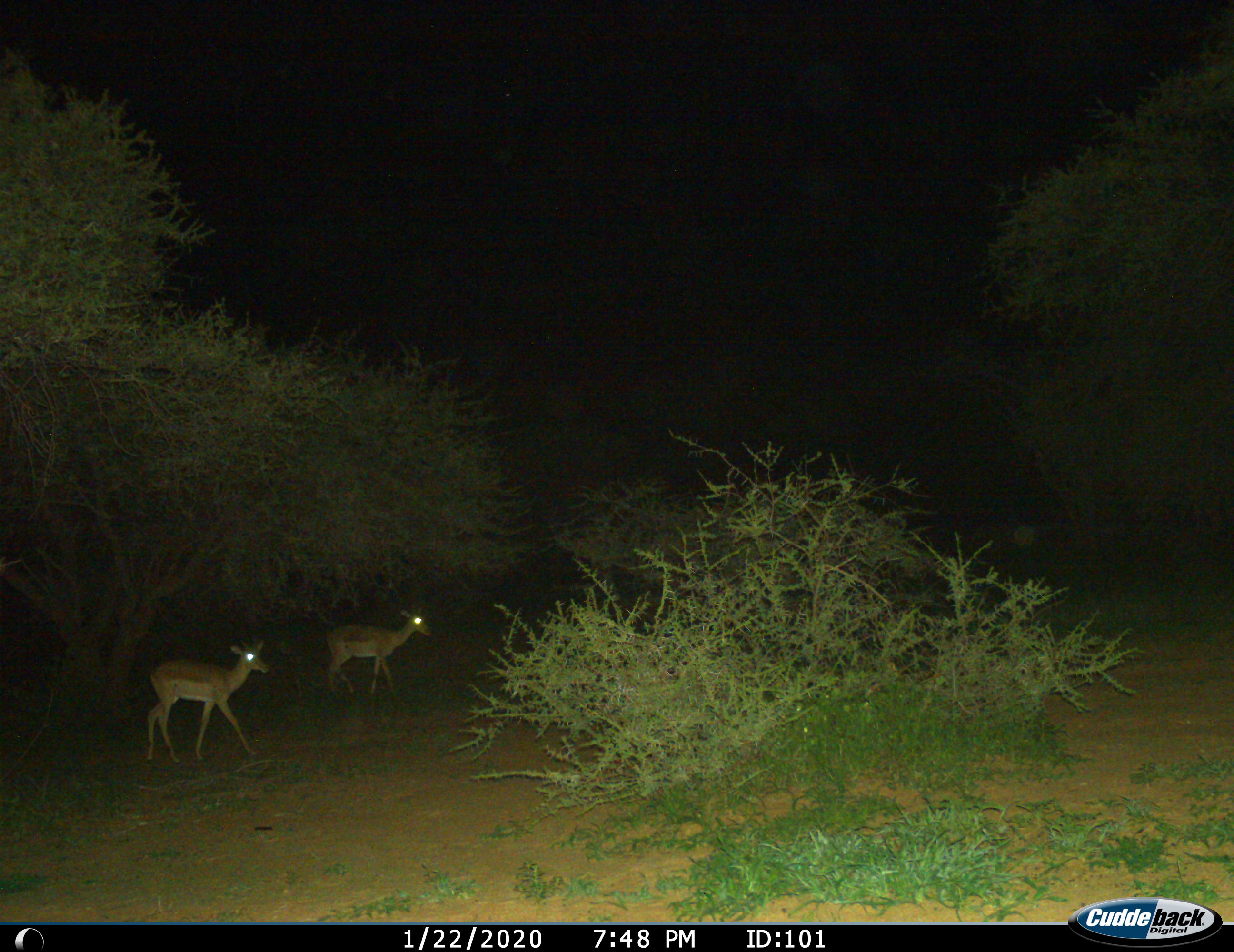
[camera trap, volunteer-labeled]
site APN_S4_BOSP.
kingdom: Animalia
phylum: Chordata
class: Mammalia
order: Artiodactyla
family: Bovidae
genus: Aepyceros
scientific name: Aepyceros melampus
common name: impala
Impala (Aepyceros melampus), count 2. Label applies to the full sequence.